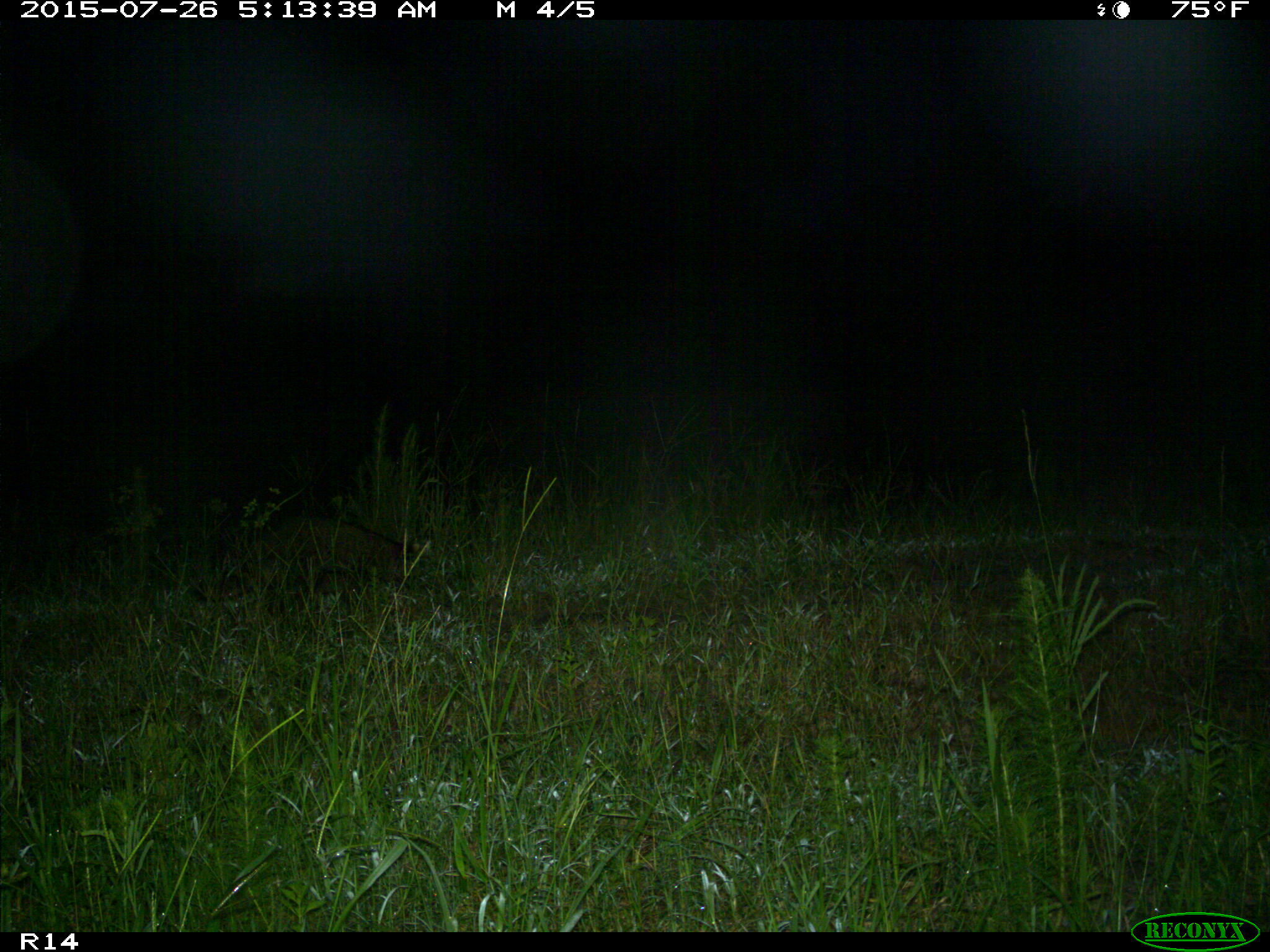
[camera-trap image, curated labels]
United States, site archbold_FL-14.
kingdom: Animalia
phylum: Chordata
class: Mammalia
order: Carnivora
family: Procyonidae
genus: Procyon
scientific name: Procyon lotor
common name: common raccoon